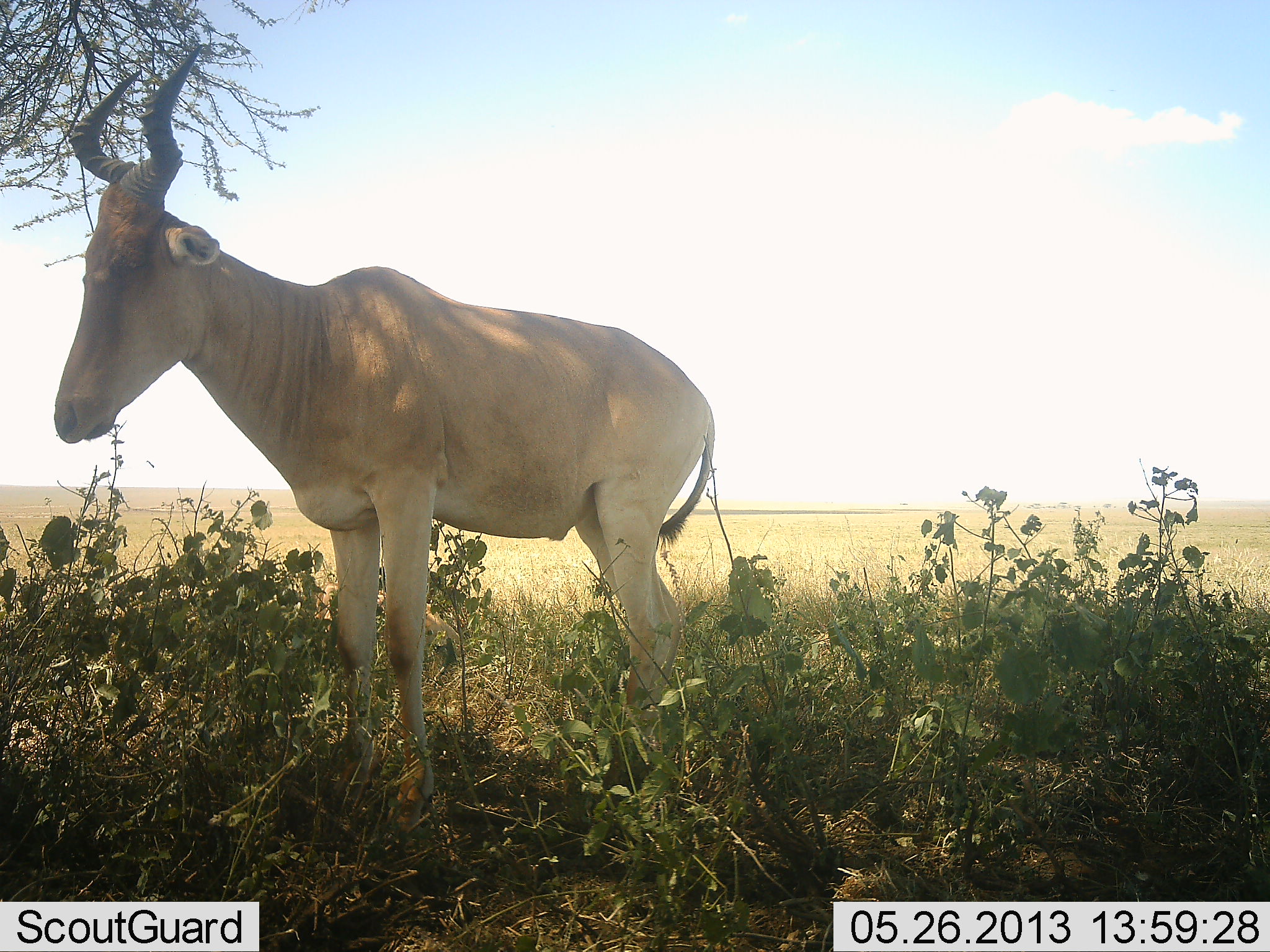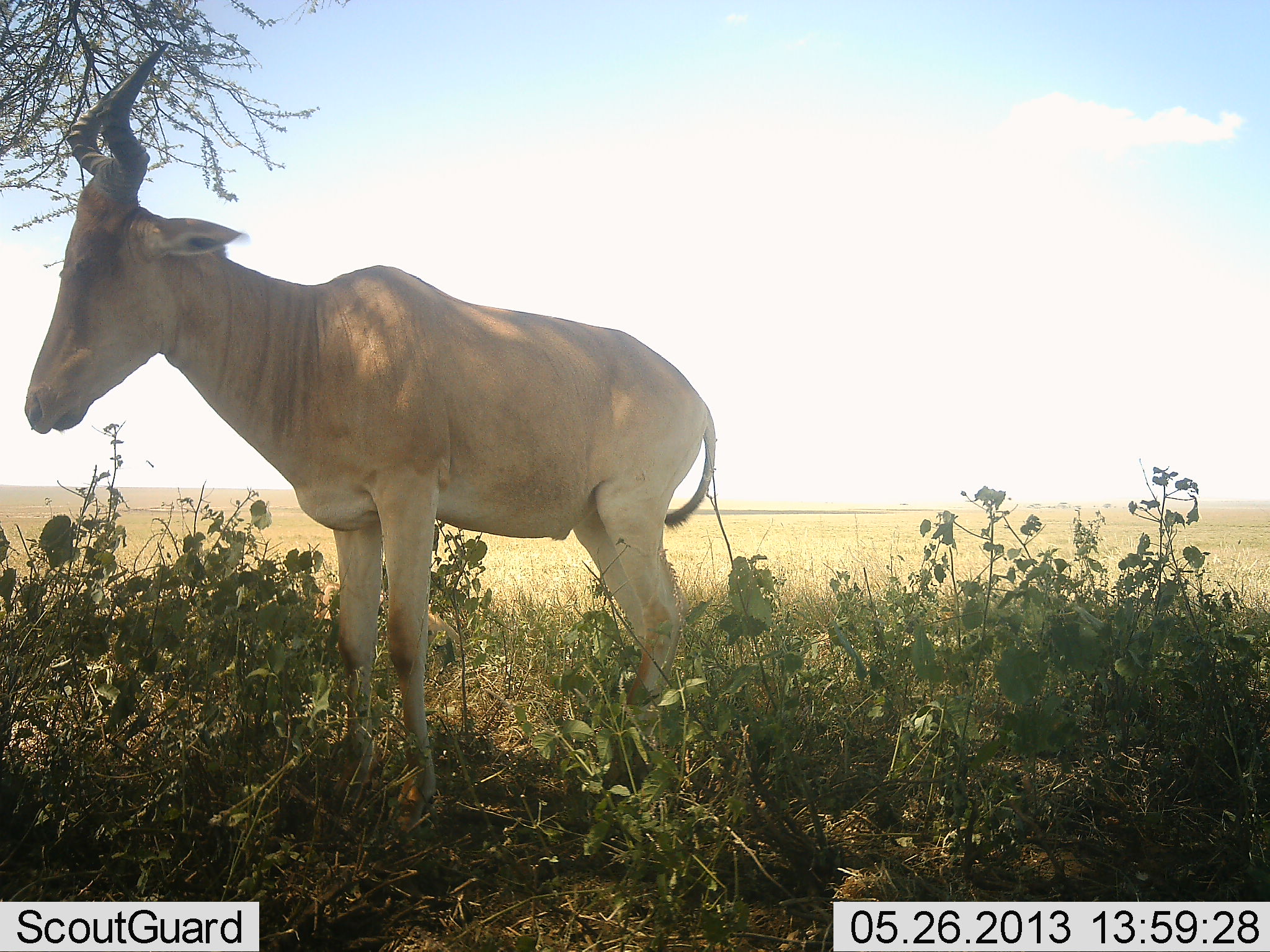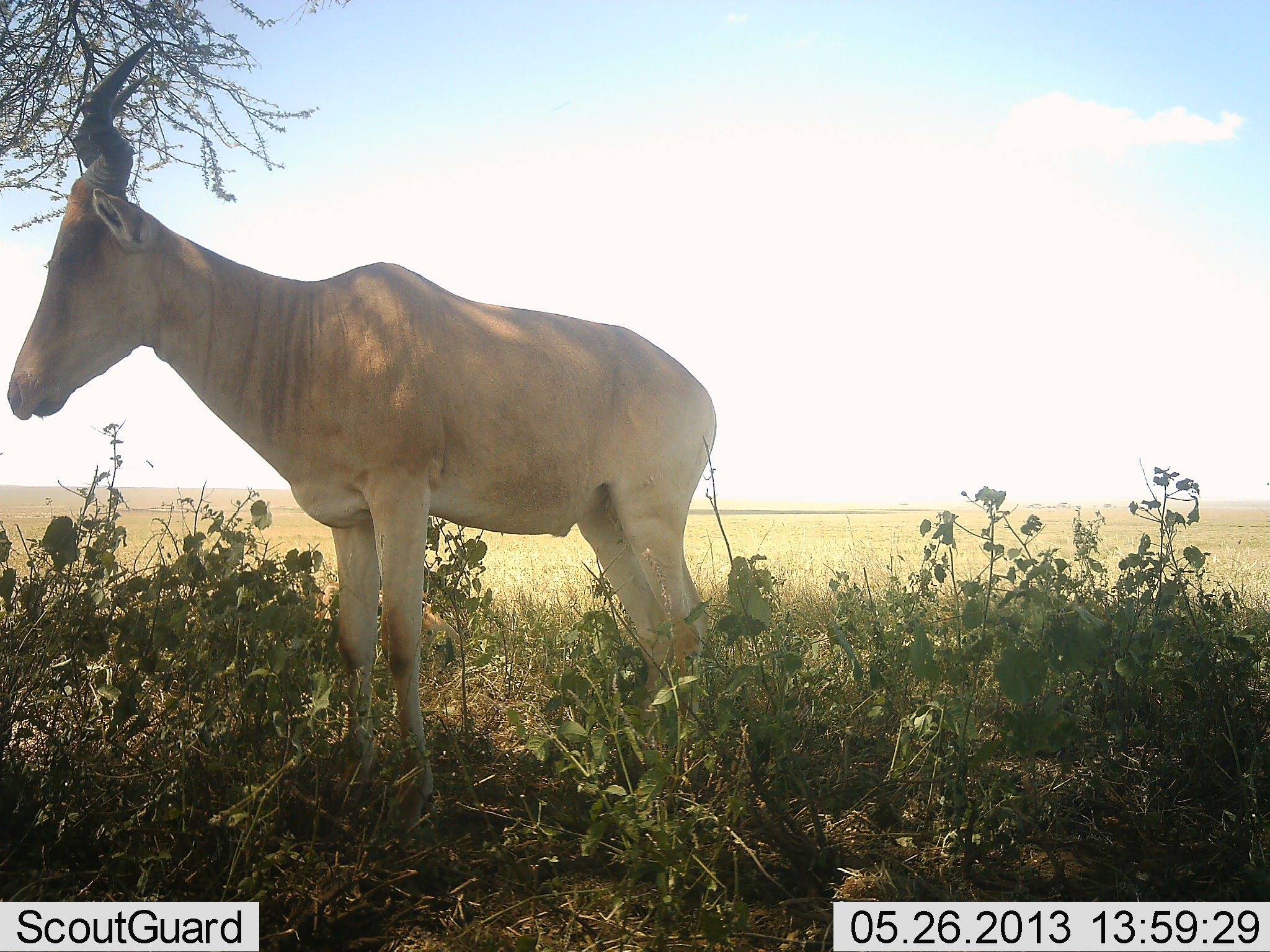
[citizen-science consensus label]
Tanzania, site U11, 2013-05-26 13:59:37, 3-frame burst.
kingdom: Animalia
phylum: Chordata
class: Mammalia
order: Artiodactyla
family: Bovidae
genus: Alcelaphus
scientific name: Alcelaphus buselaphus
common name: hartebeest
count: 1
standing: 90%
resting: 3%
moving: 6%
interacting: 3%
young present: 0%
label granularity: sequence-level